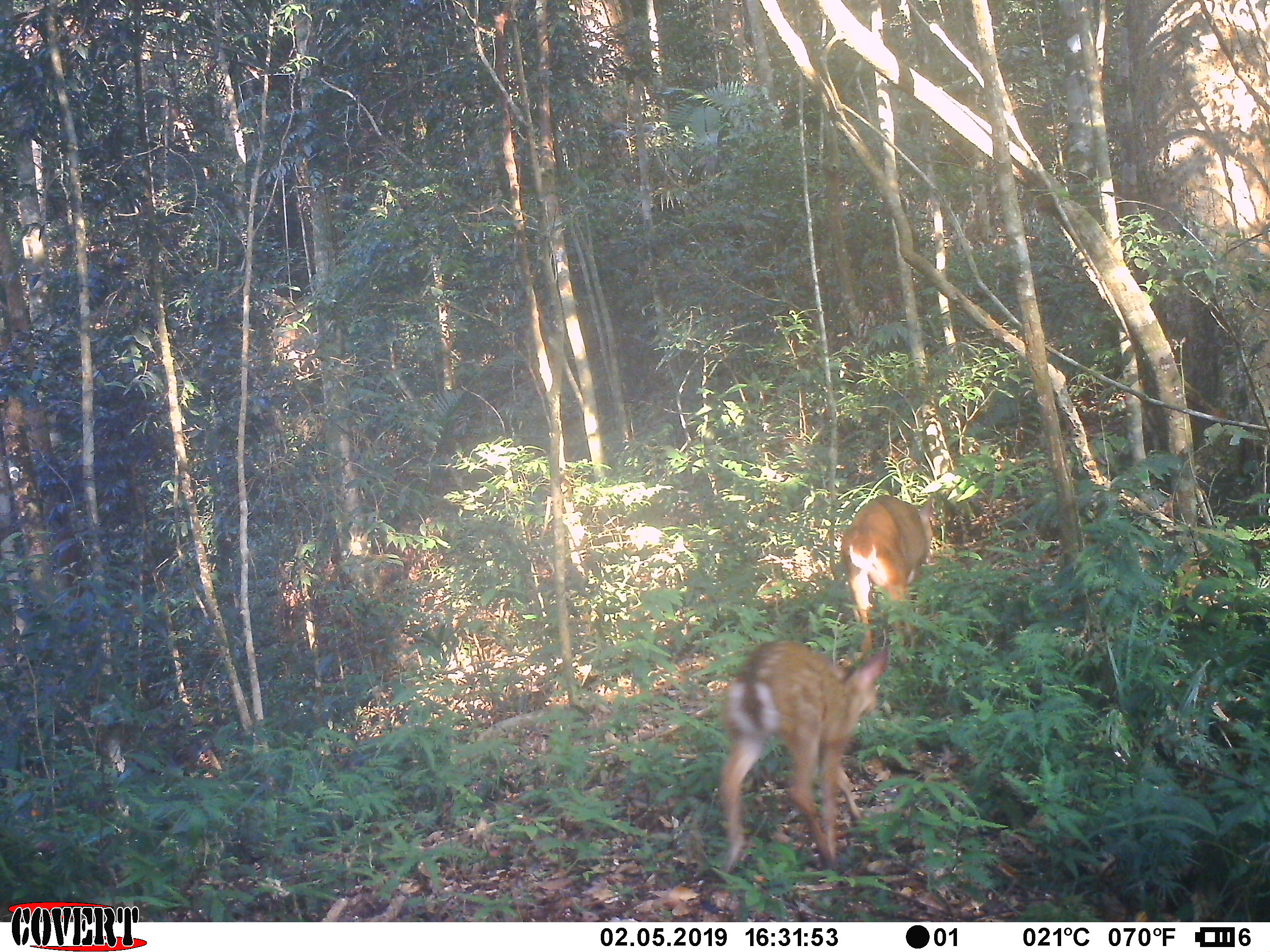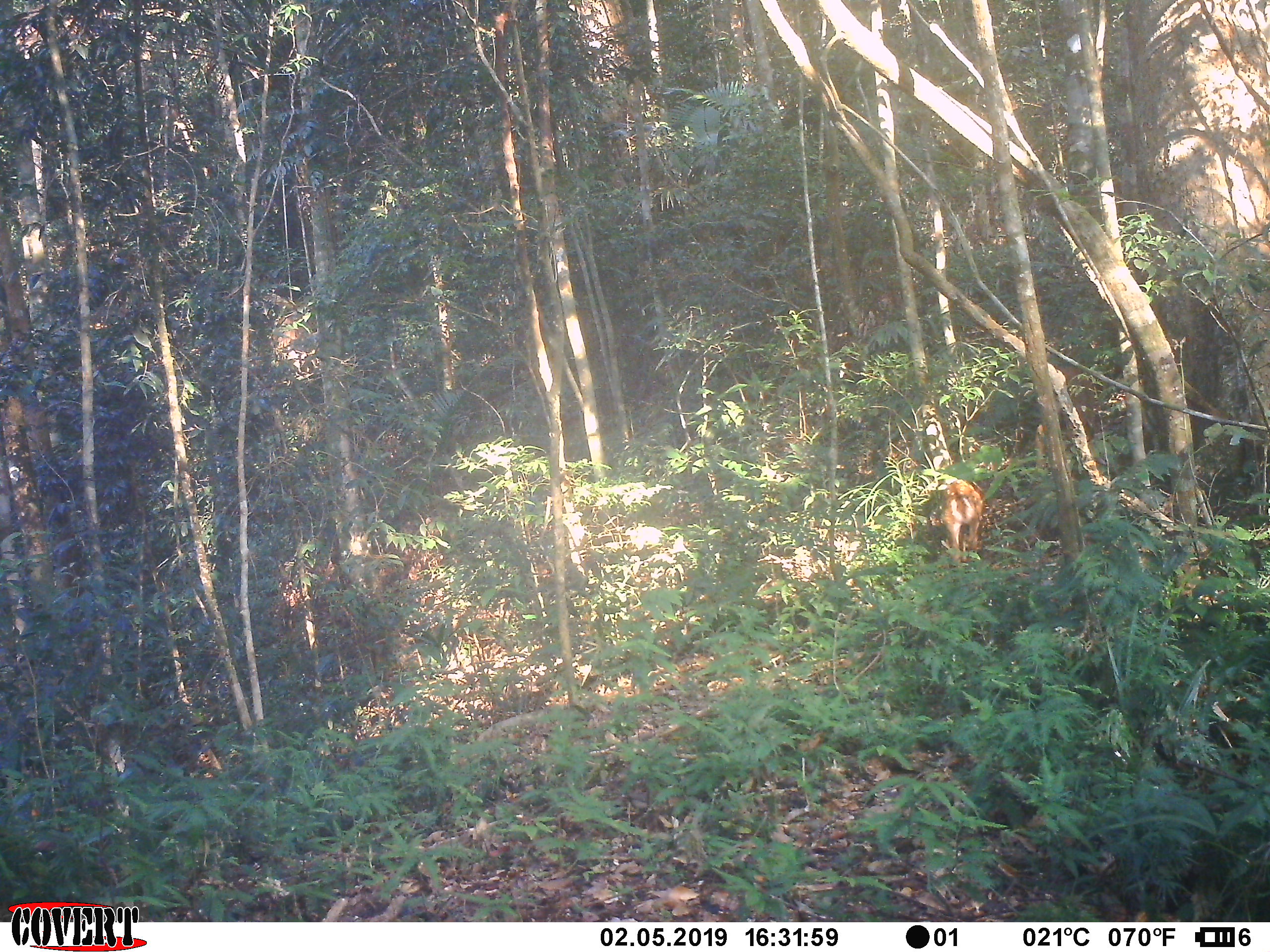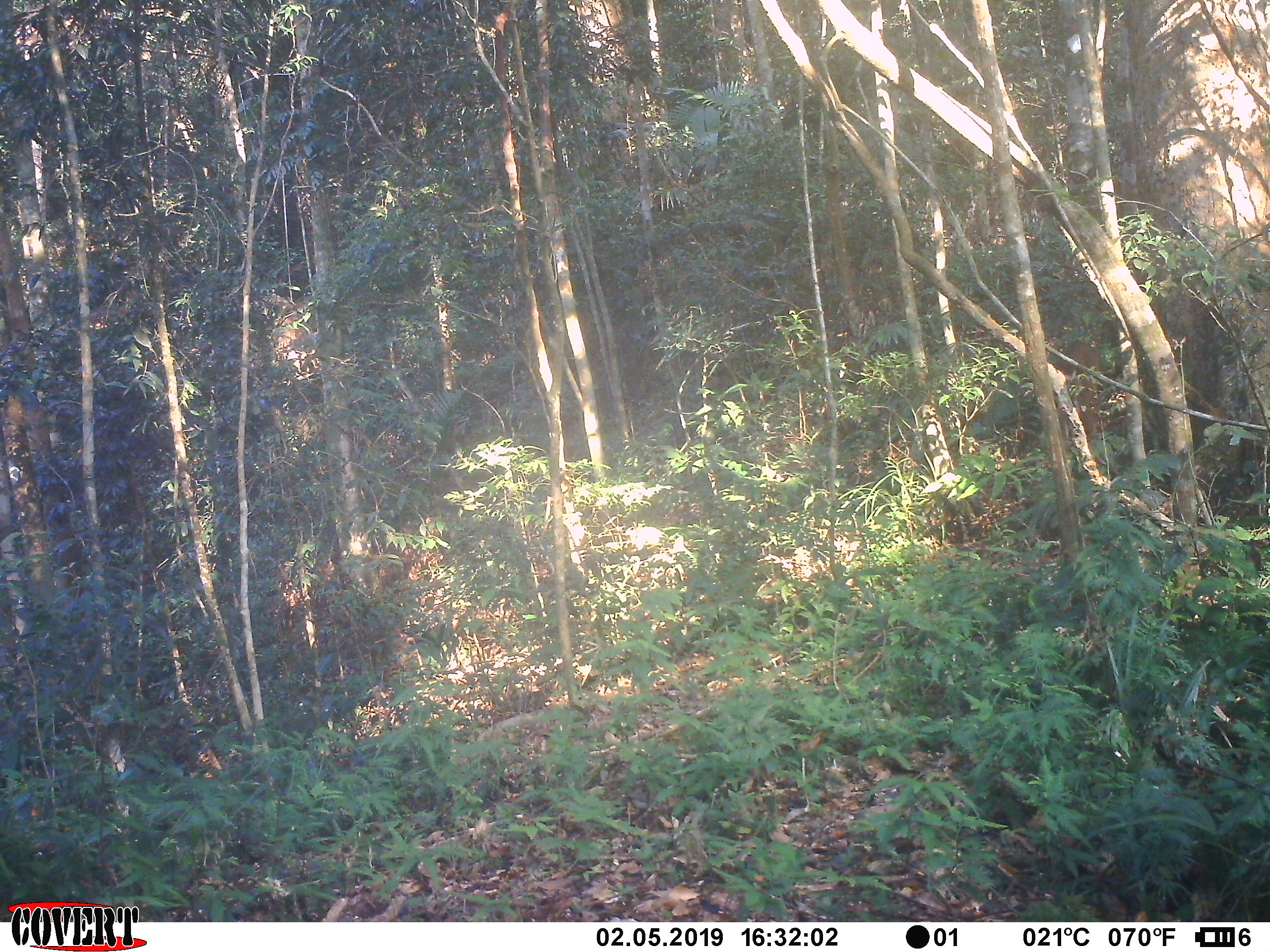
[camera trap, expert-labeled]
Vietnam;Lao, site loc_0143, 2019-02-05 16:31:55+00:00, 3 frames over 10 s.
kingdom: Animalia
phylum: Chordata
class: Mammalia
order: Artiodactyla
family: Cervidae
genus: Muntiacus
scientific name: Muntiacus vuquangensis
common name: large-antlered muntjac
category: large antlered muntjac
Large antlered muntjac (large-antlered muntjac) (Muntiacus vuquangensis). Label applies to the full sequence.